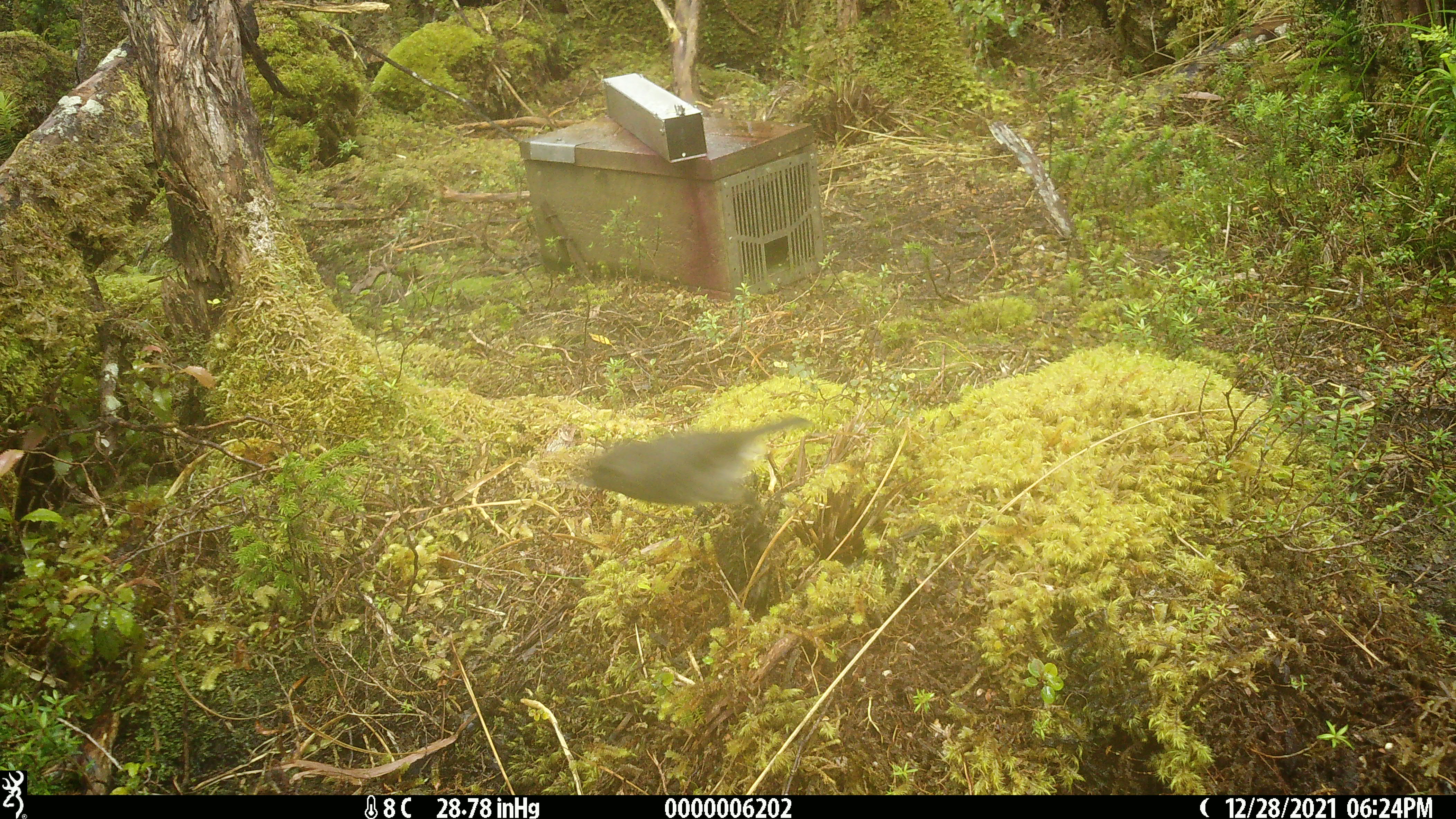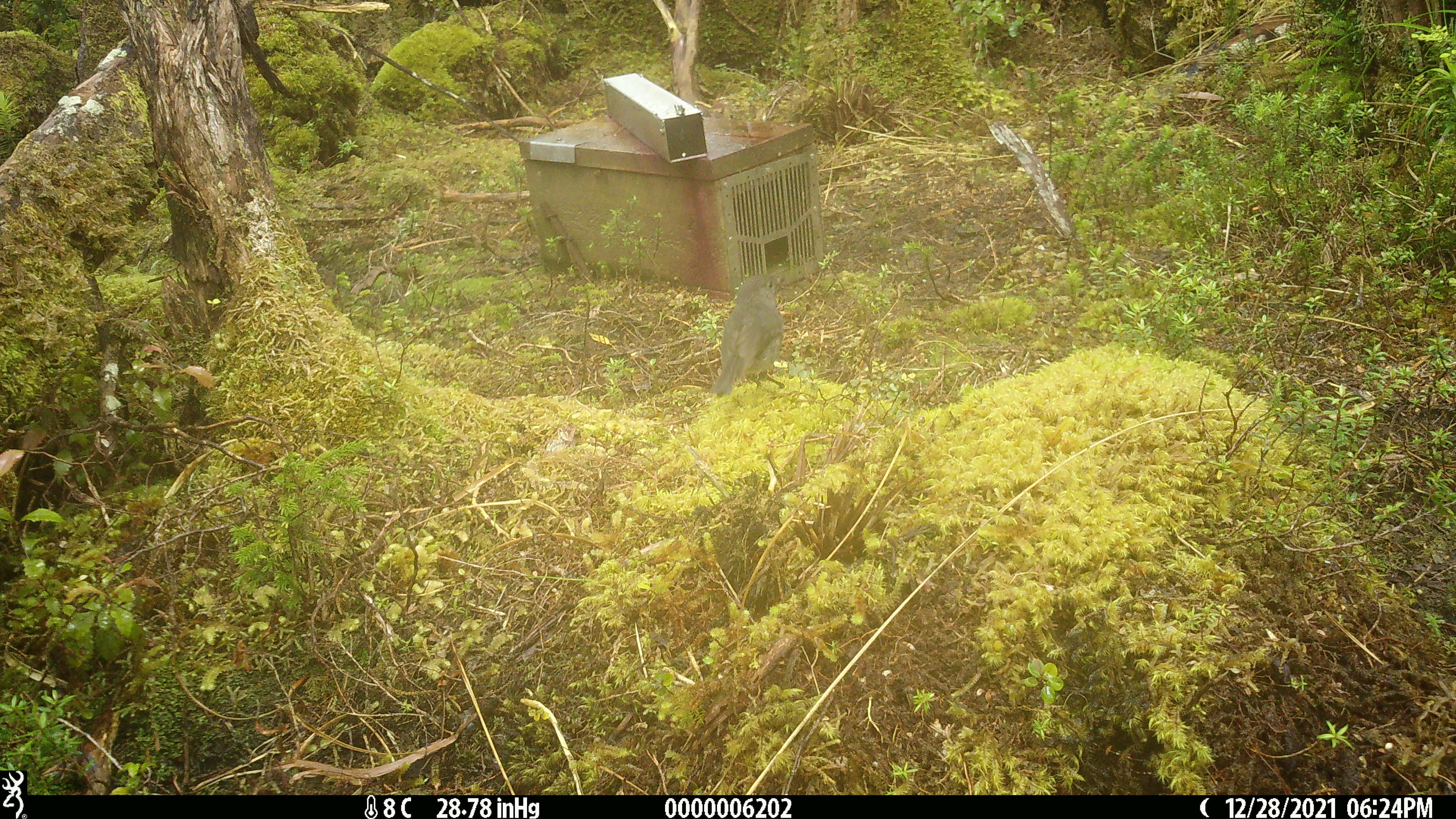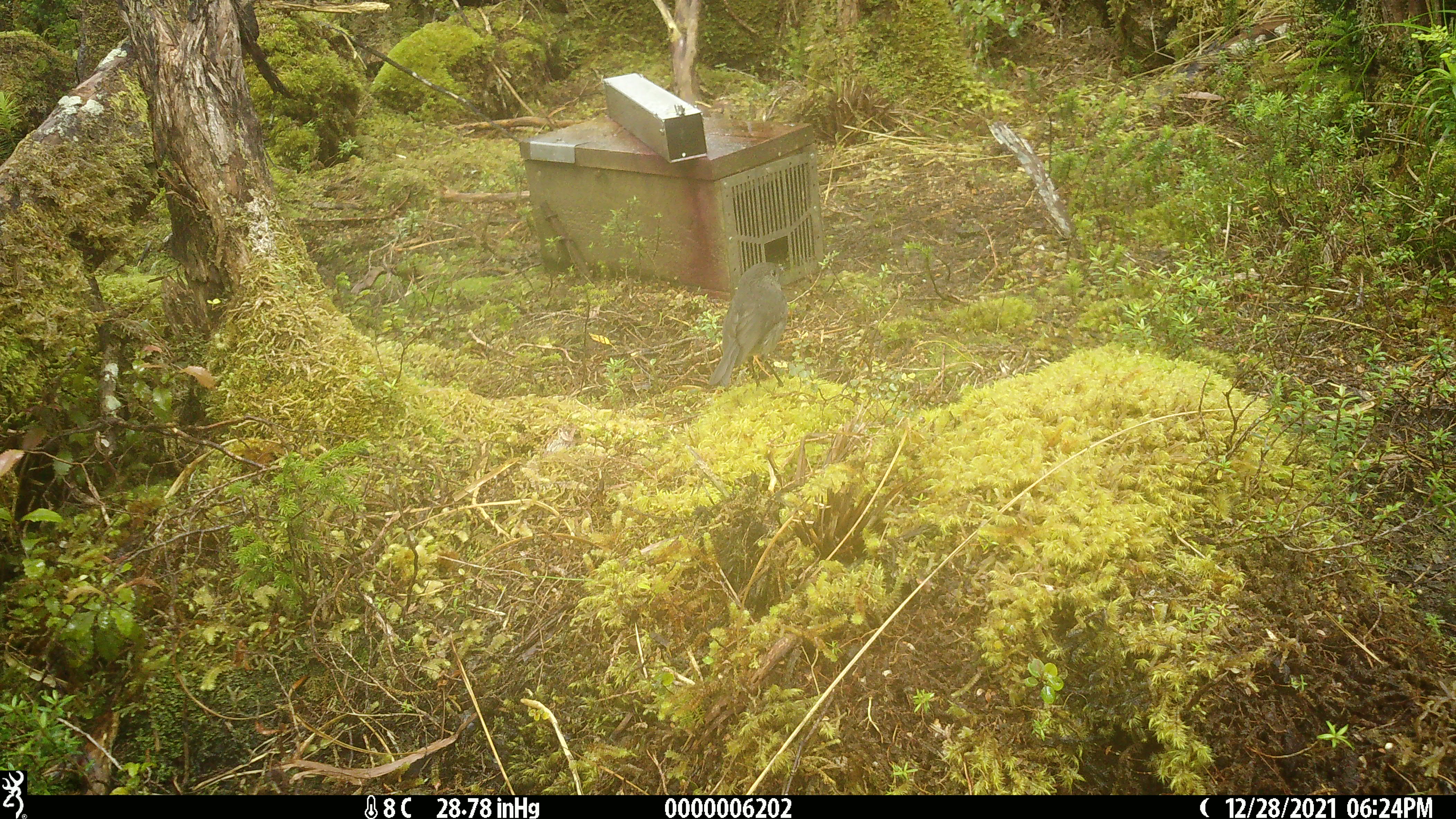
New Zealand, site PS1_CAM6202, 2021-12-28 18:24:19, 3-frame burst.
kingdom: Animalia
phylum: Chordata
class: Aves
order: Passeriformes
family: Petroicidae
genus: Petroica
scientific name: Petroica australis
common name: new zealand robin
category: robin